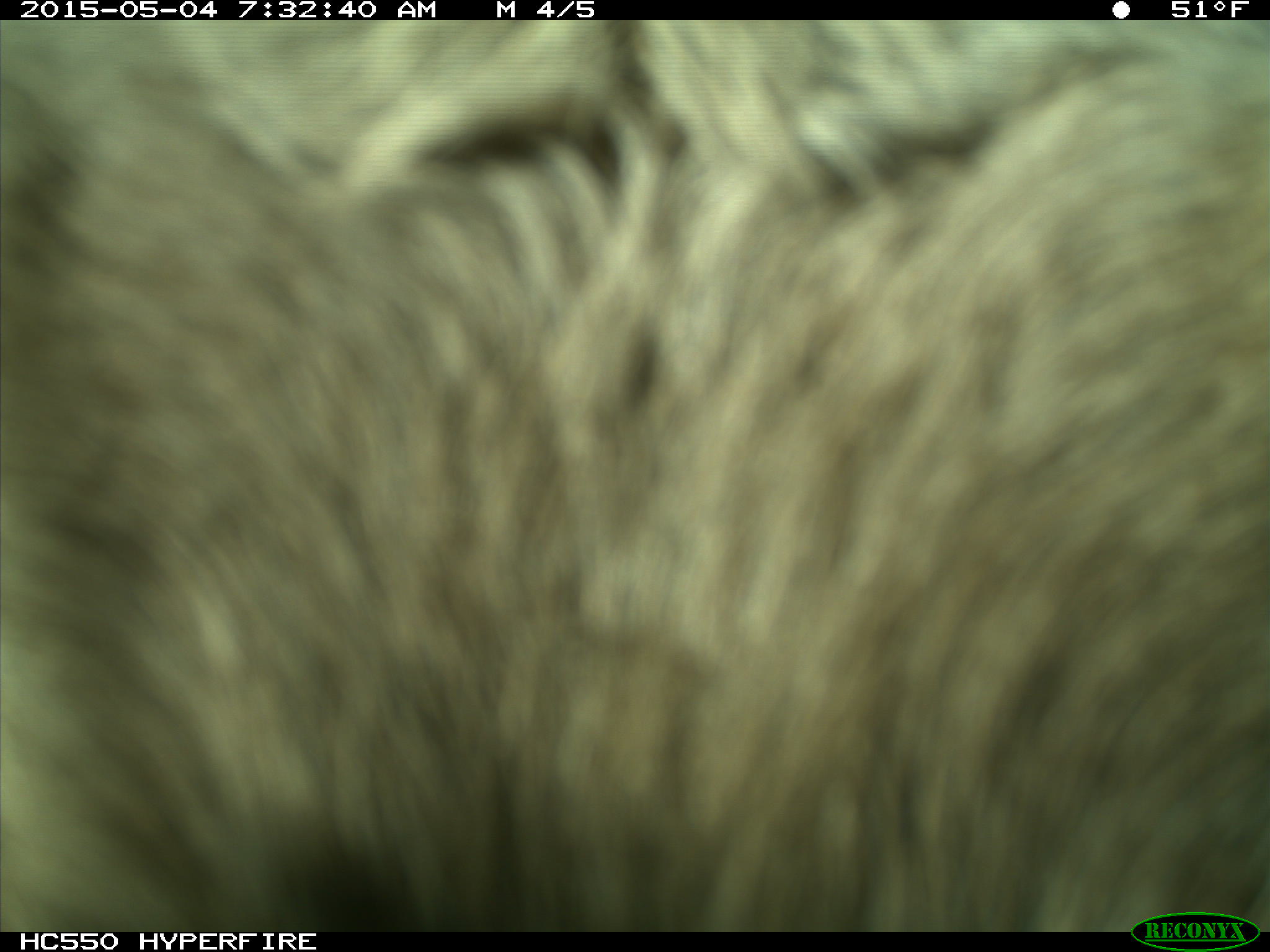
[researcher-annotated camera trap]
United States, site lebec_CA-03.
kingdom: Animalia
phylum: Chordata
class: Mammalia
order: Artiodactyla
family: Bovidae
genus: Bos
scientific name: Bos taurus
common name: domestic cow